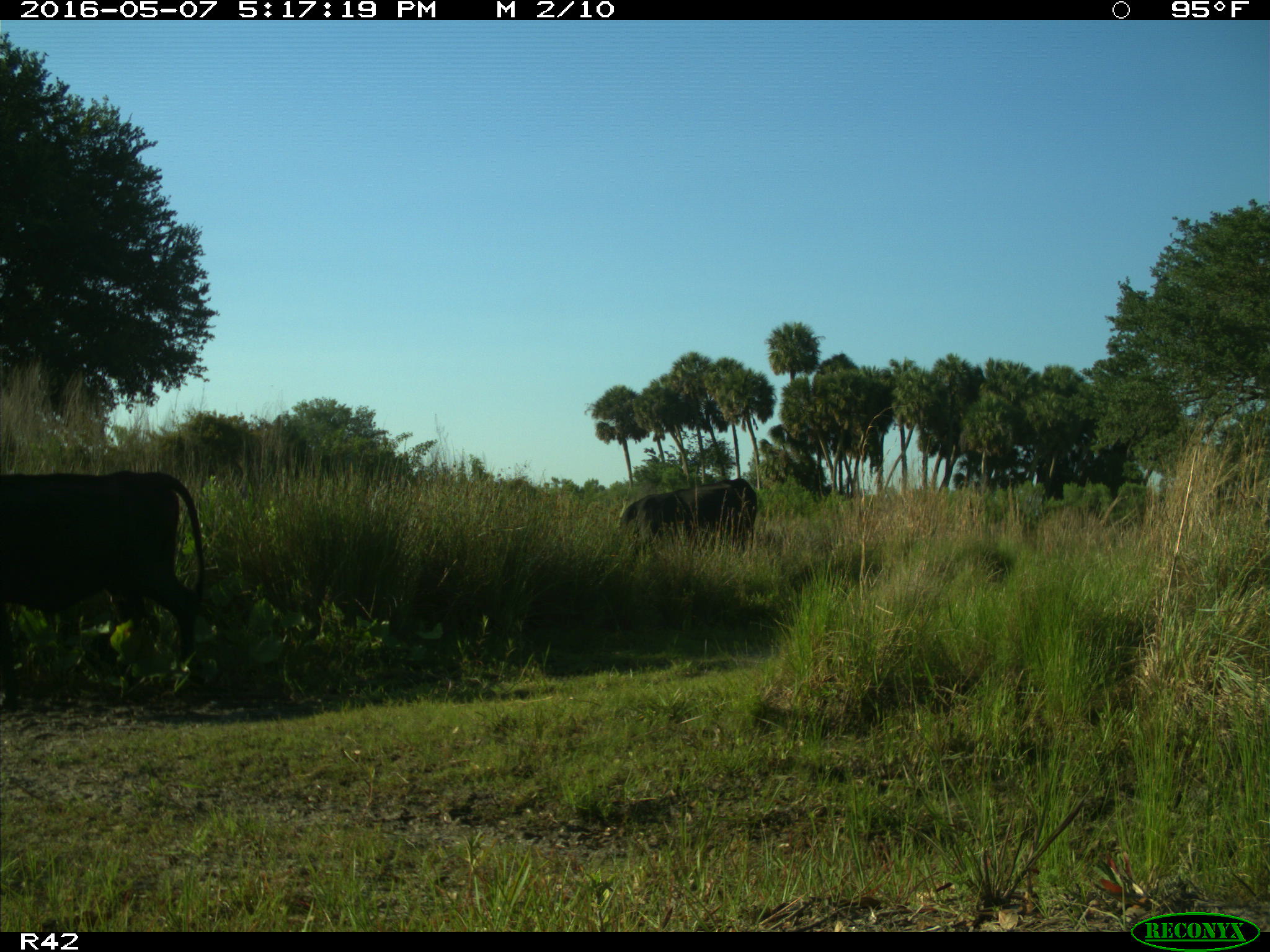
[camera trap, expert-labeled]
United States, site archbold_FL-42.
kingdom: Animalia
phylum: Chordata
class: Mammalia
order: Artiodactyla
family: Bovidae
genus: Bos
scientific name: Bos taurus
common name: domestic cow